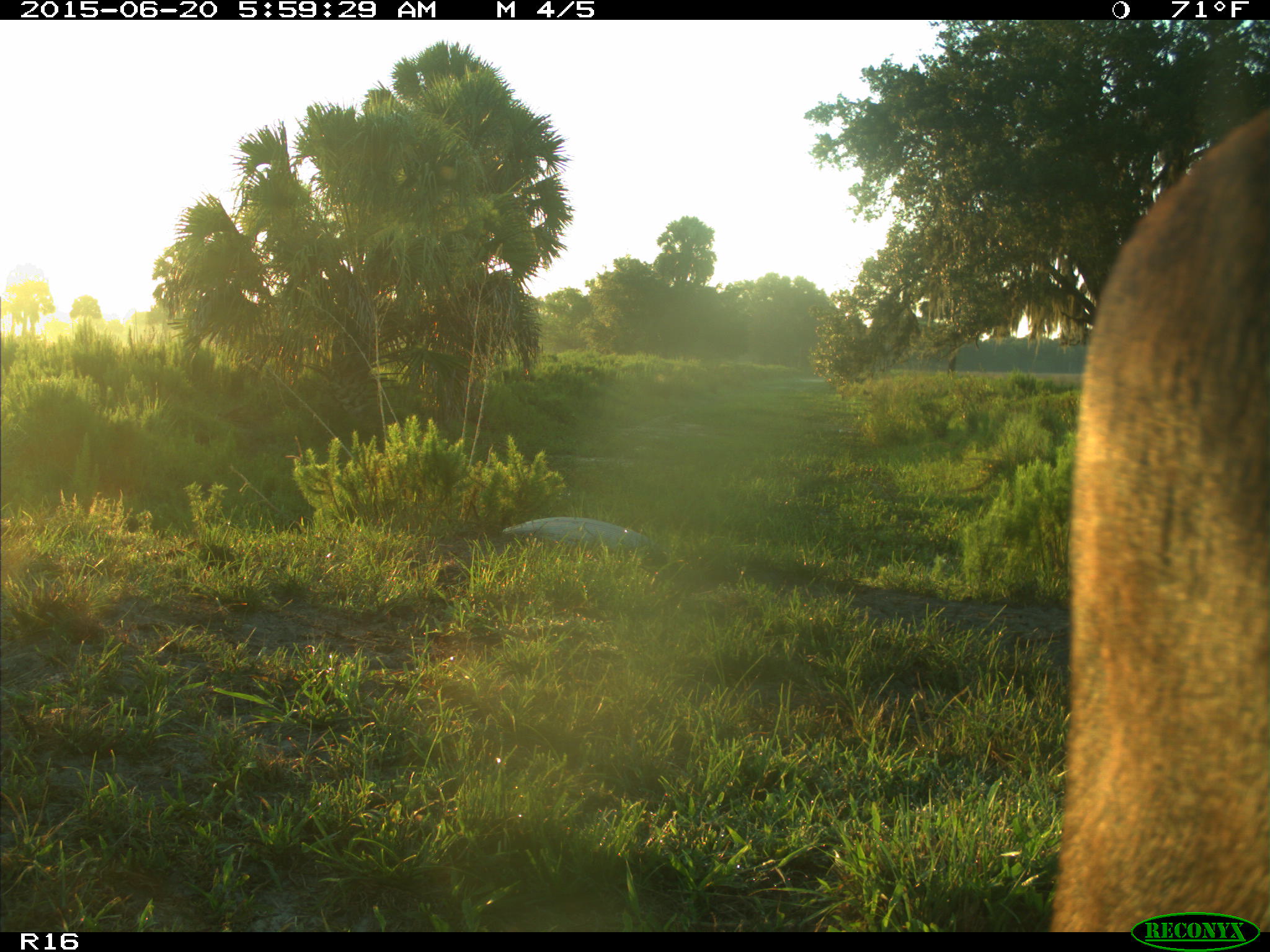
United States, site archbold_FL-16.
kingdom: Animalia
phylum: Chordata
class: Mammalia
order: Artiodactyla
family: Bovidae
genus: Bos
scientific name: Bos taurus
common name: domestic cow